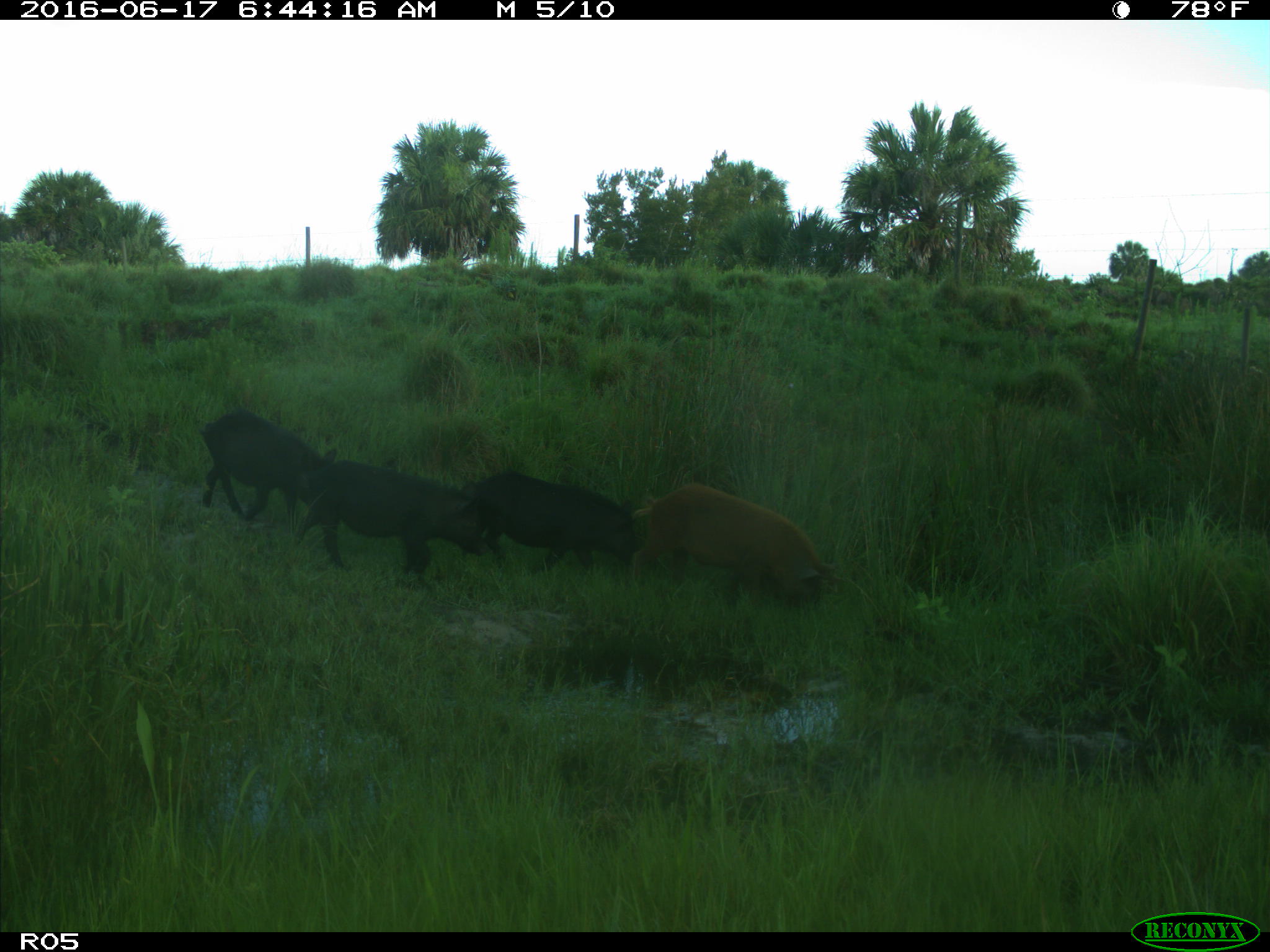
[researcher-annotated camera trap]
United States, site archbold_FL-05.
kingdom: Animalia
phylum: Chordata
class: Mammalia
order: Artiodactyla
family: Suidae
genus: Sus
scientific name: Sus scrofa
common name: wild boar